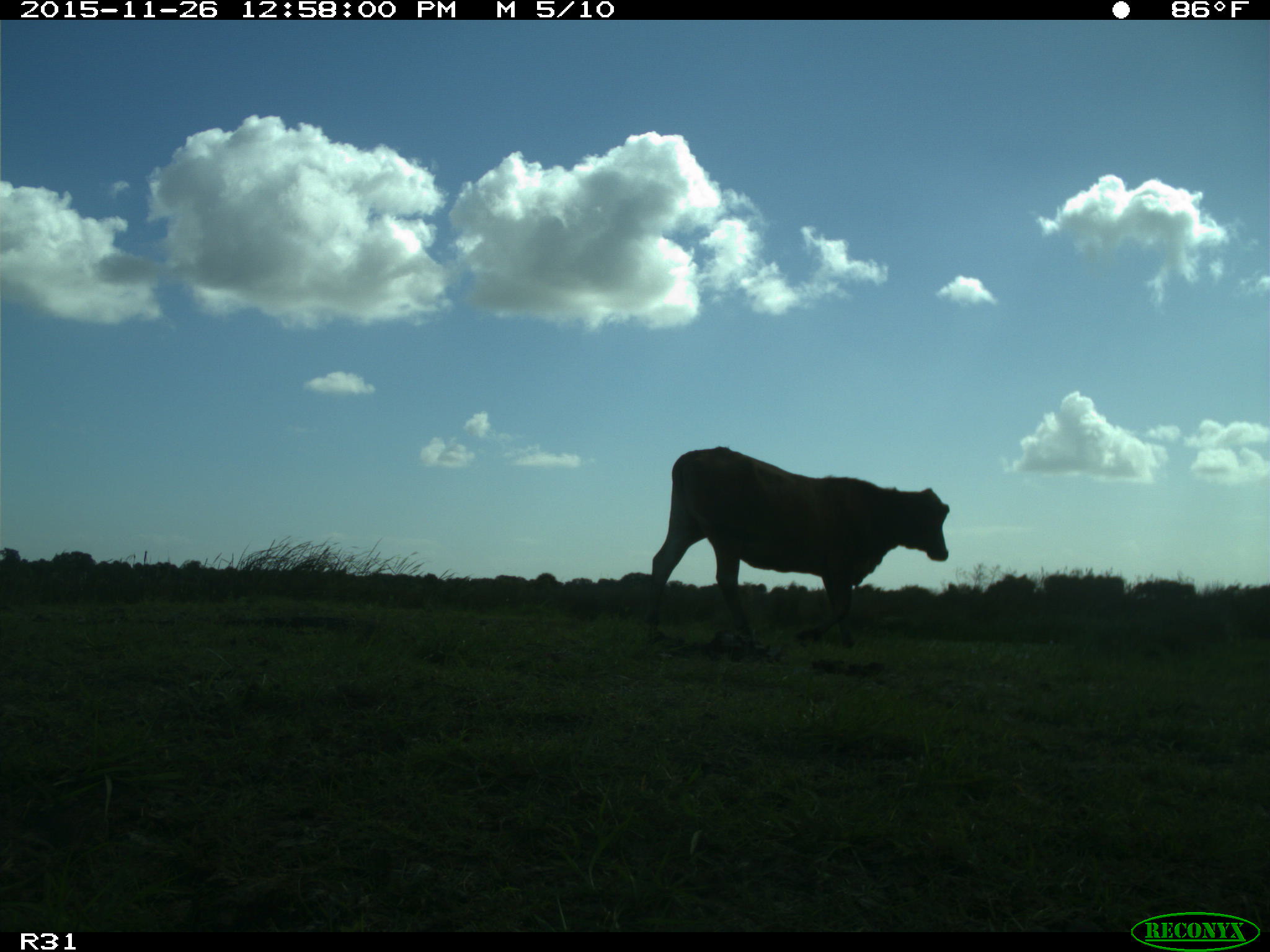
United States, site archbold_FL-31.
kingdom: Animalia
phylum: Chordata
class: Mammalia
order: Artiodactyla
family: Bovidae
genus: Bos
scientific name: Bos taurus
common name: domestic cow